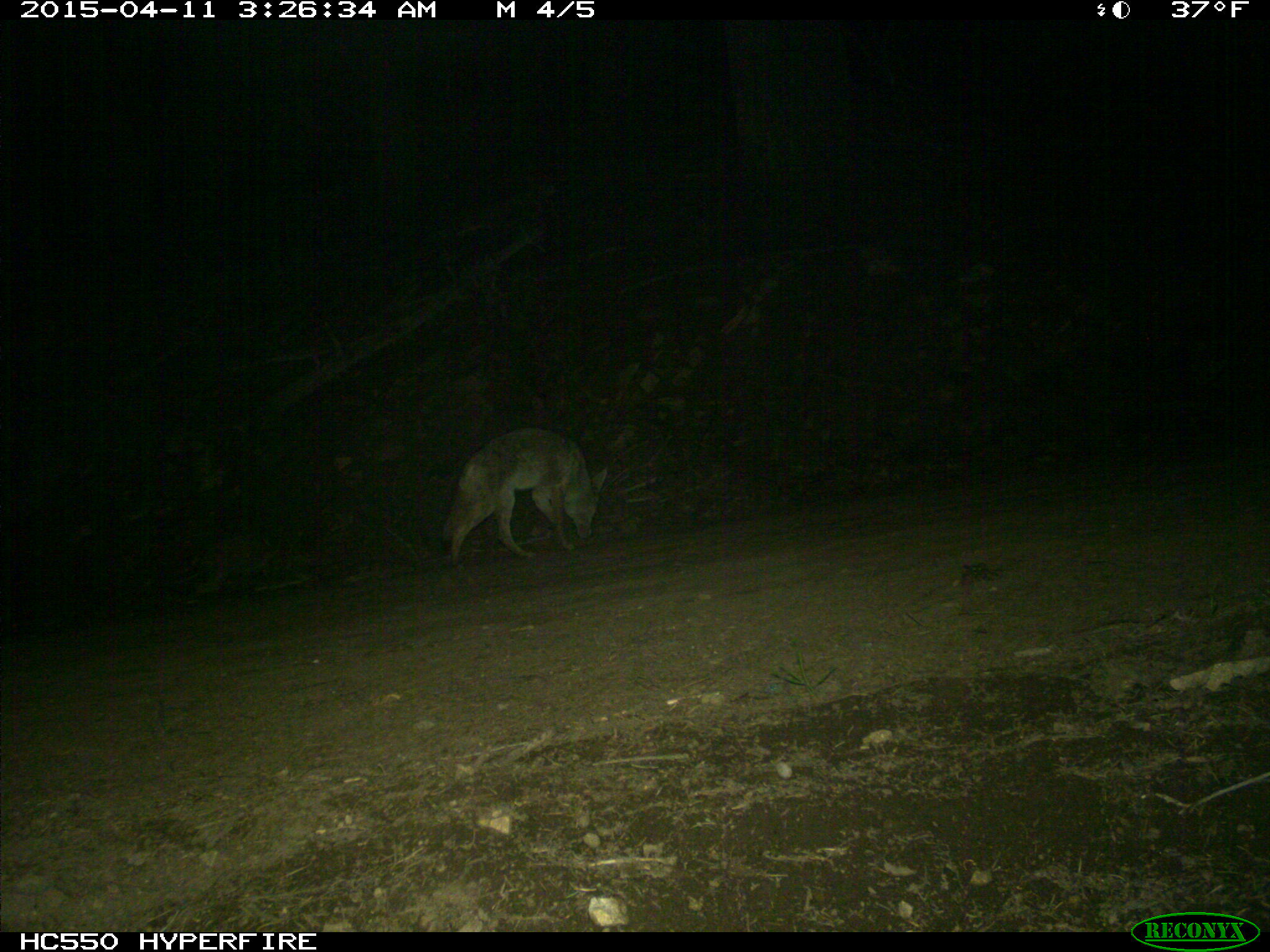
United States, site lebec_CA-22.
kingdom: Animalia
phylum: Chordata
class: Mammalia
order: Carnivora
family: Canidae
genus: Canis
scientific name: Canis latrans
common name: coyote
Canis latrans (coyote).